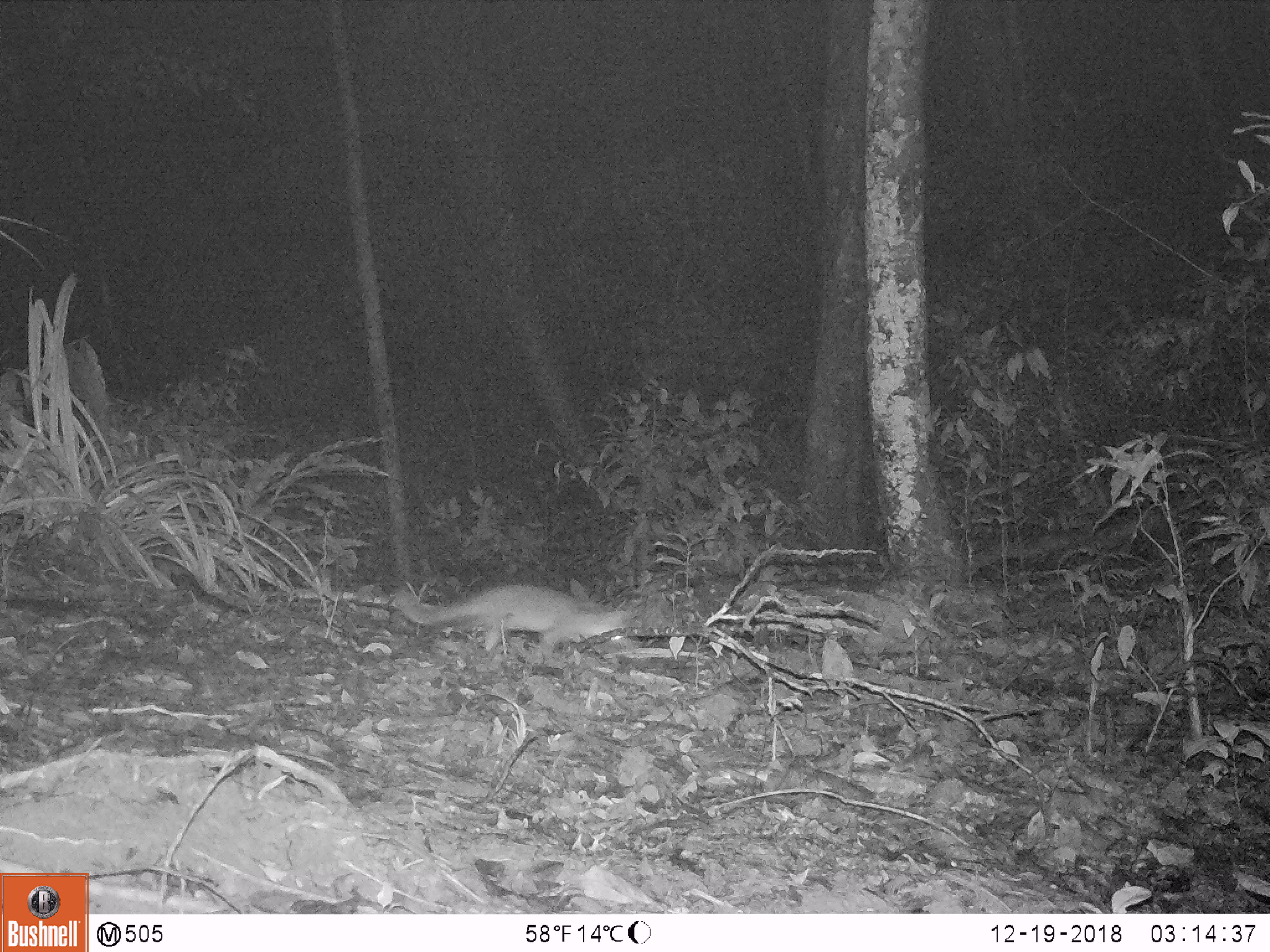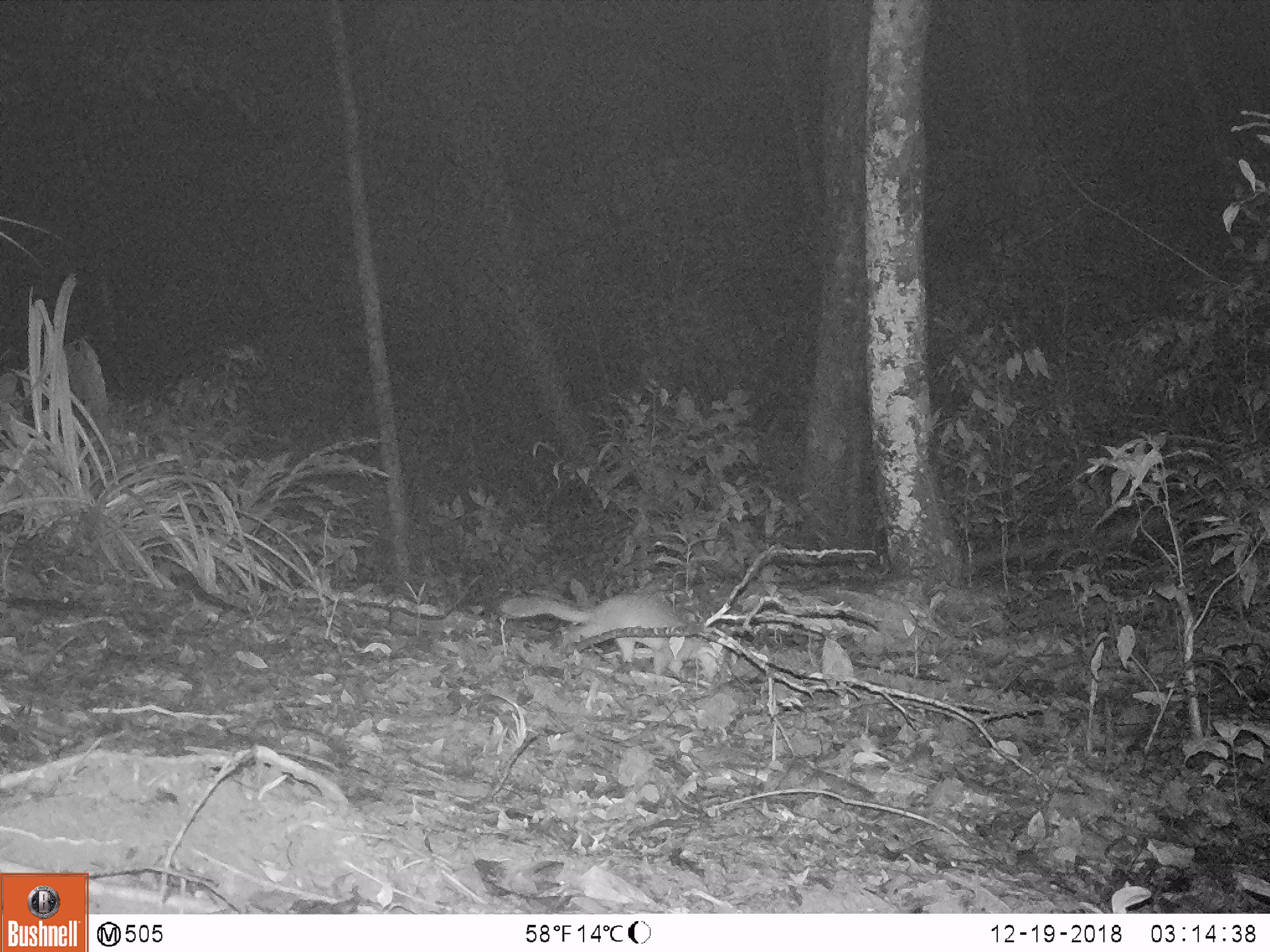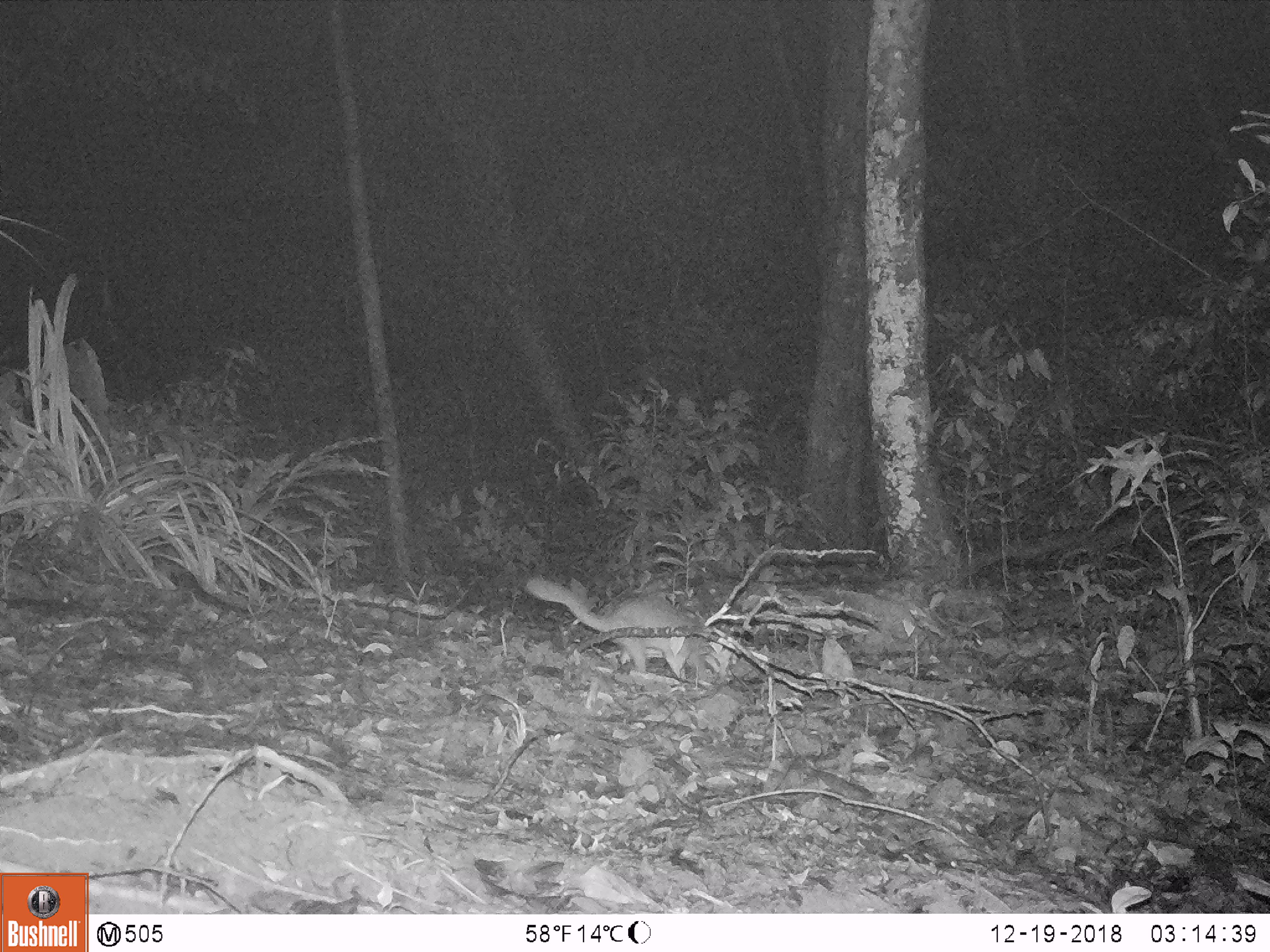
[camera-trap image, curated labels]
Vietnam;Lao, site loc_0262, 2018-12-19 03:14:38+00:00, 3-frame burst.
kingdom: Animalia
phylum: Chordata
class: Mammalia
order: Carnivora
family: Mustelidae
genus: Melogale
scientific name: Melogale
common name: ferret badger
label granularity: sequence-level